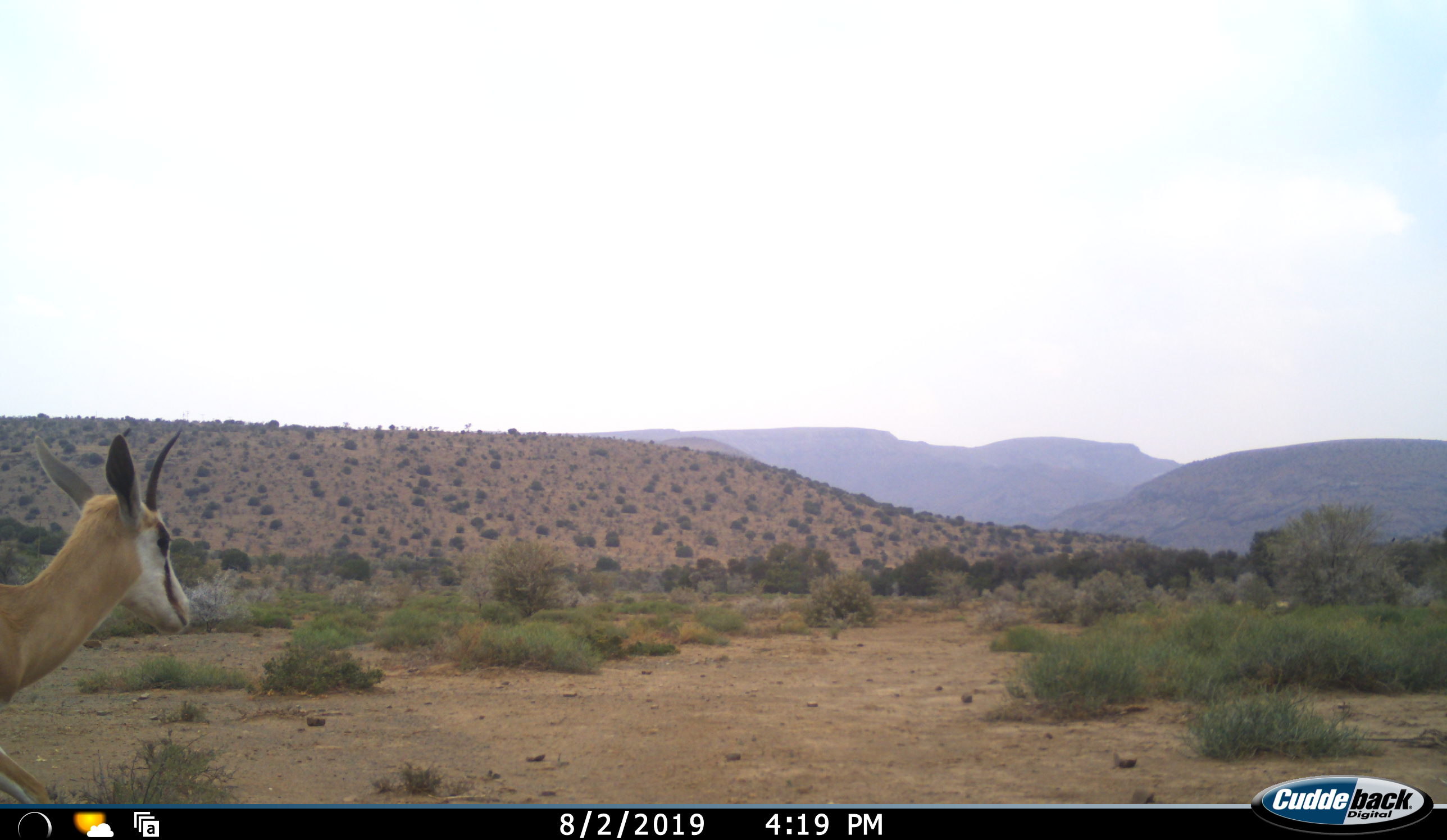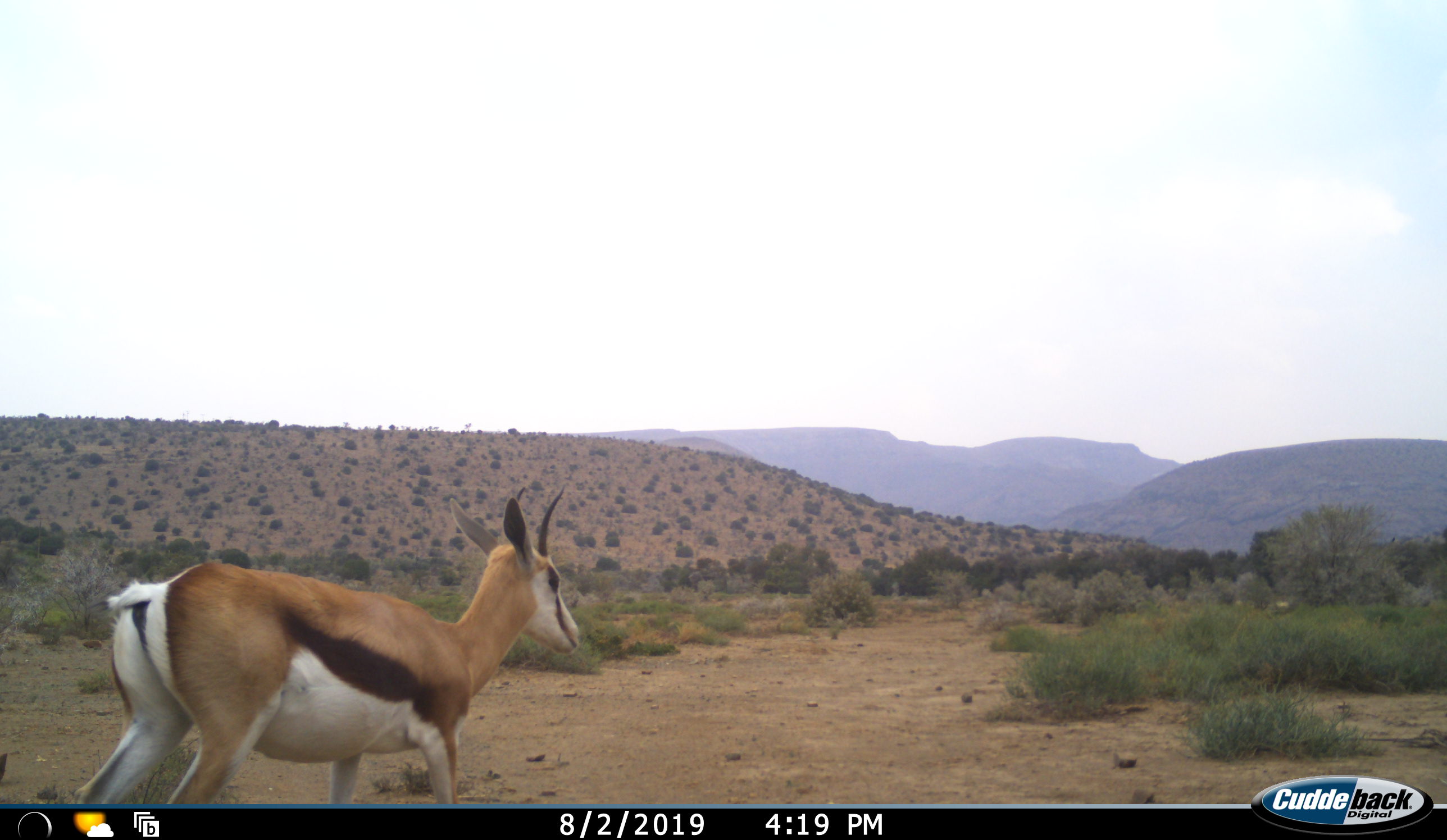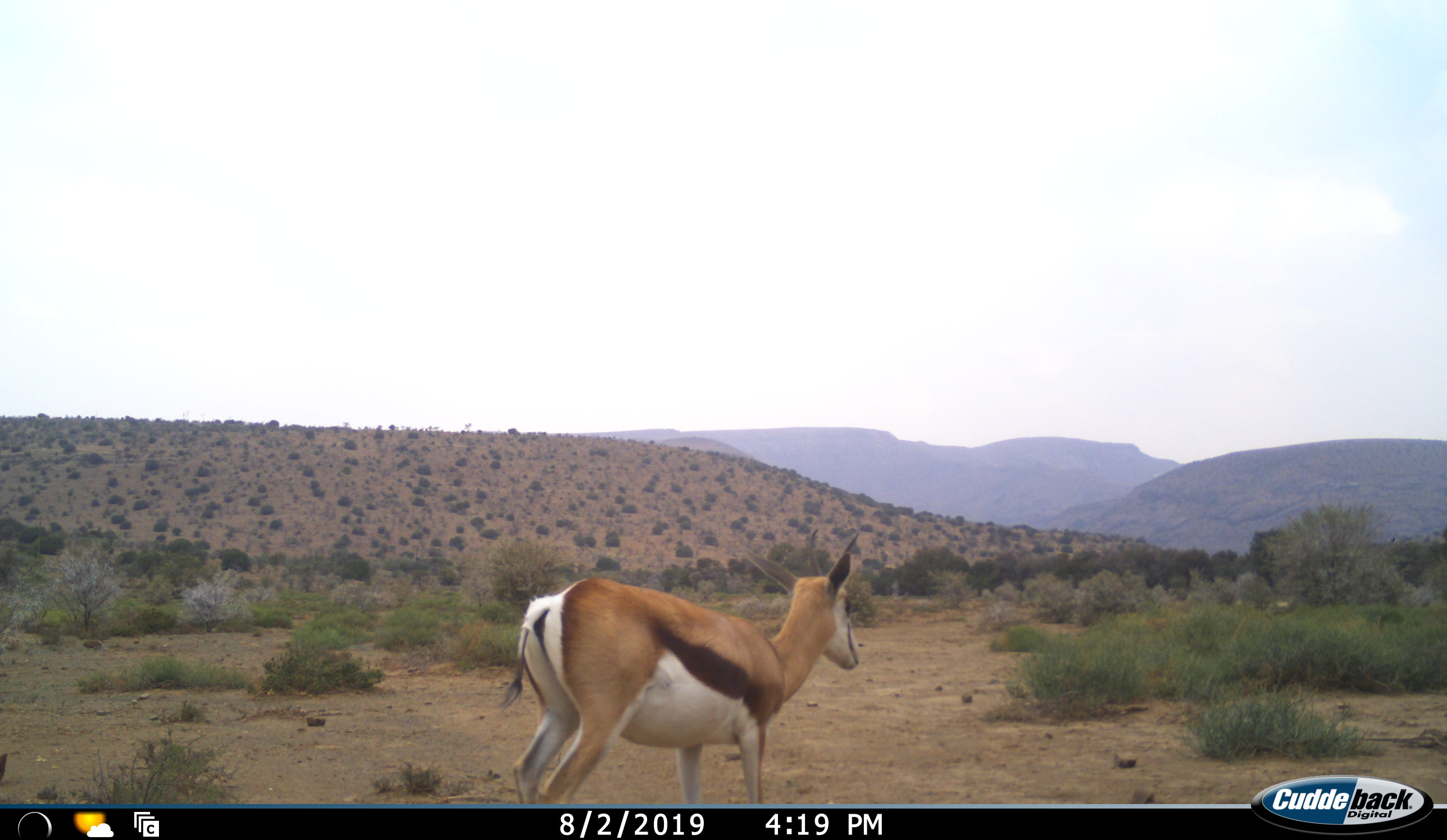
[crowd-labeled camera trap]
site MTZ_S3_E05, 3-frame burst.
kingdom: Animalia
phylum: Chordata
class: Mammalia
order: Artiodactyla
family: Bovidae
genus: Antidorcas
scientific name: Antidorcas marsupialis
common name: springbok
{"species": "springbok (Antidorcas marsupialis)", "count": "1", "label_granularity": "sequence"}